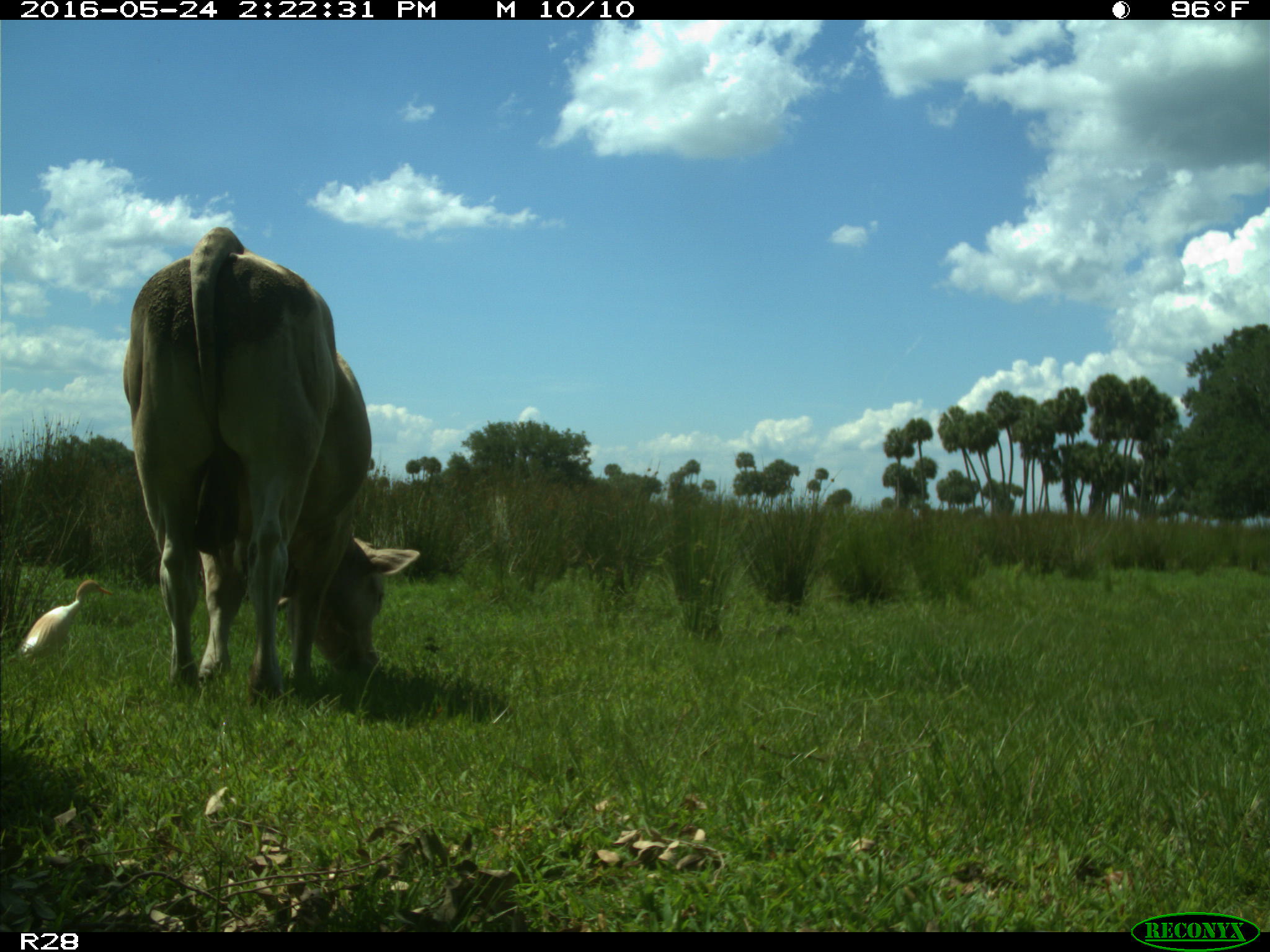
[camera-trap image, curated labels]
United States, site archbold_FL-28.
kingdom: Animalia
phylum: Chordata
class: Mammalia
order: Artiodactyla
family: Bovidae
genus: Bos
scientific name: Bos taurus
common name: domestic cow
Bos taurus (domestic cow).